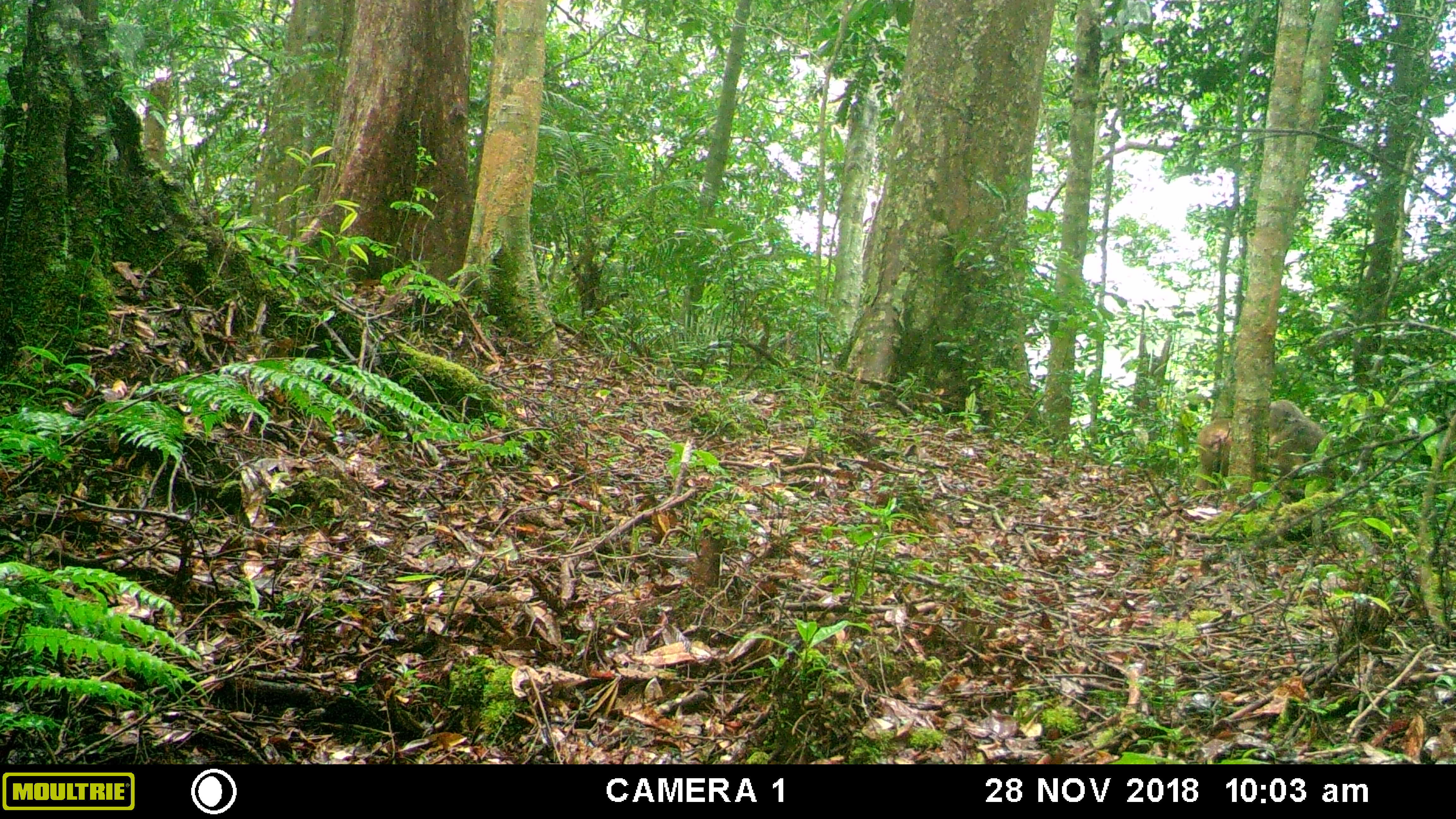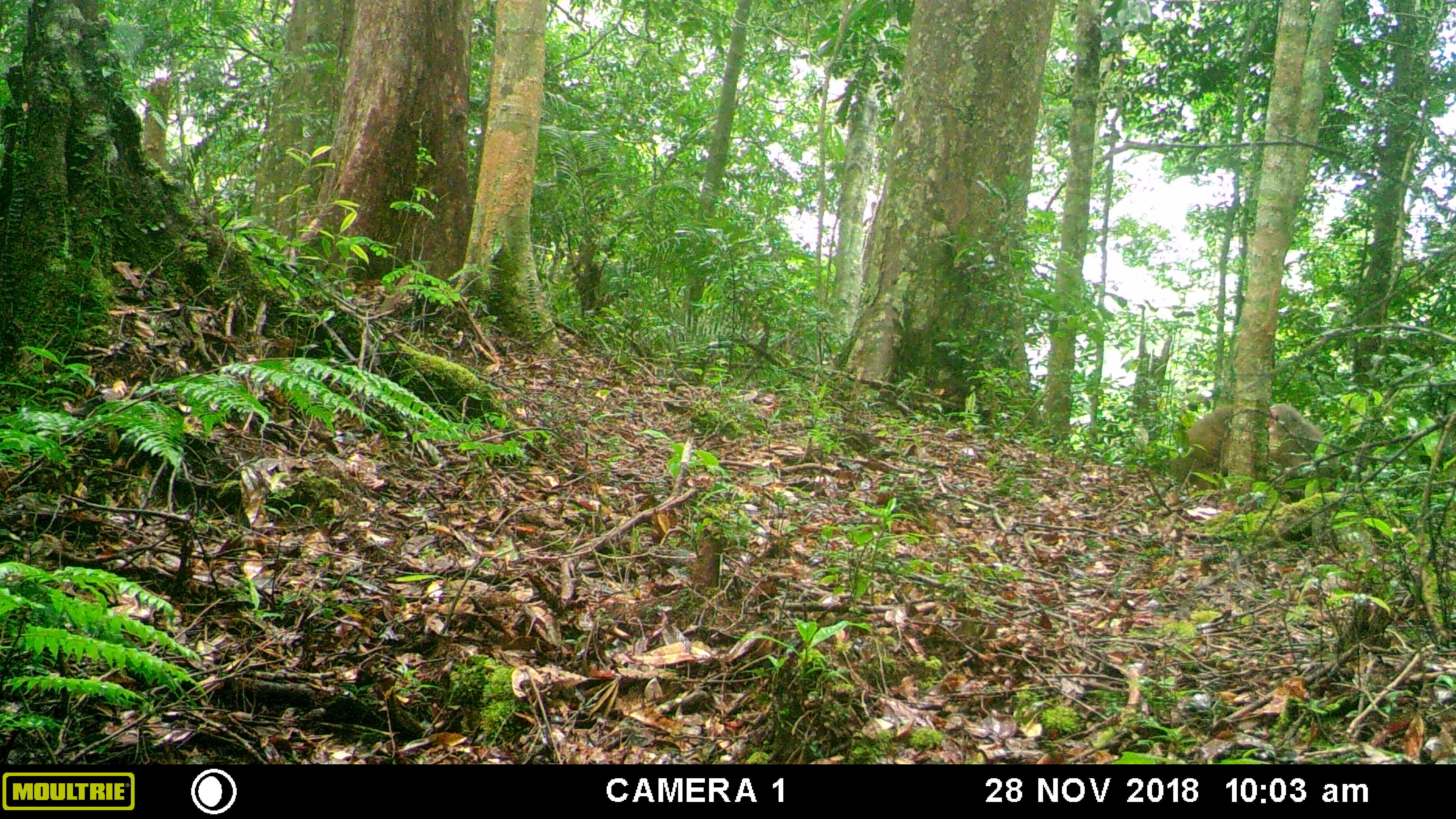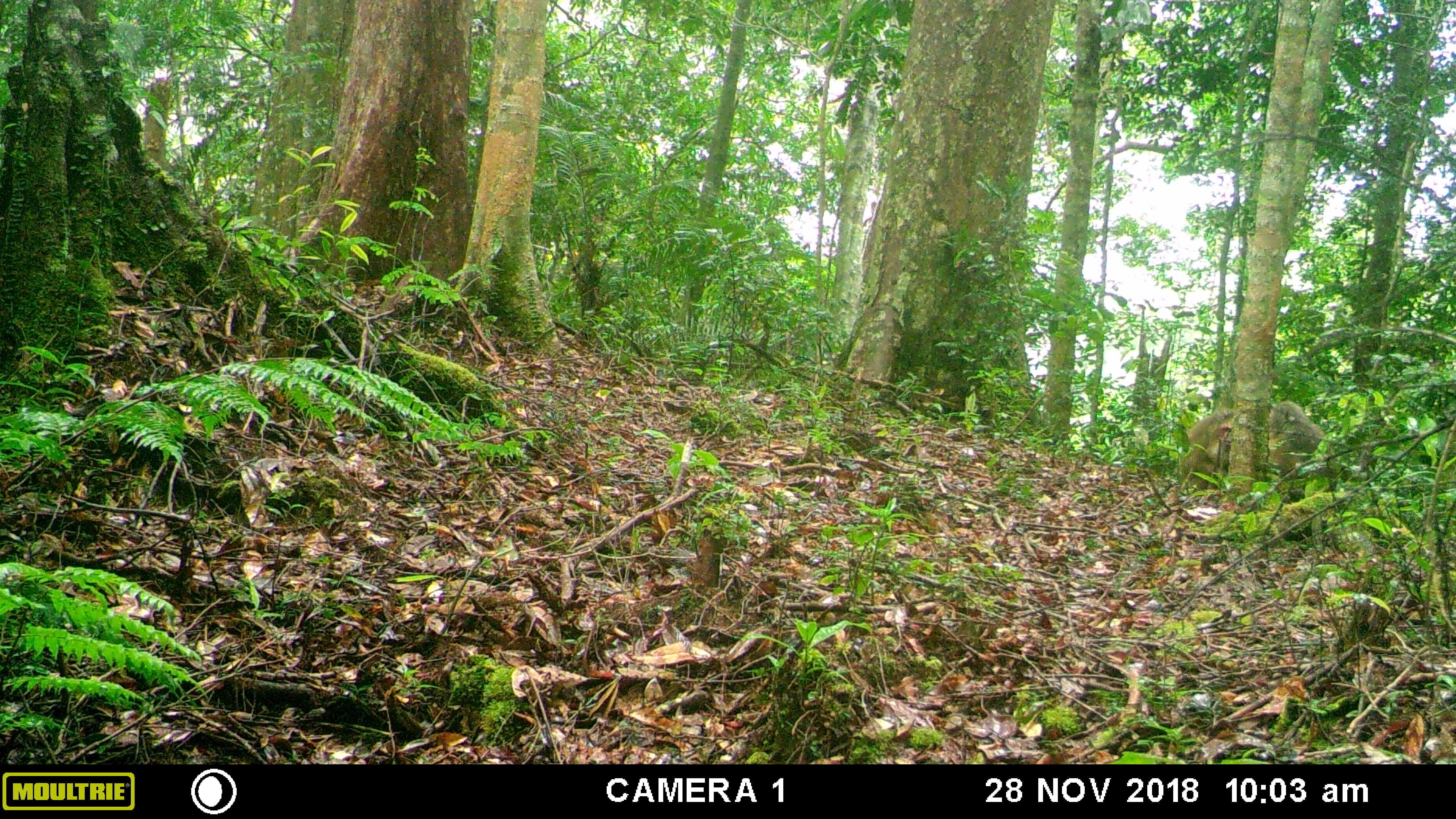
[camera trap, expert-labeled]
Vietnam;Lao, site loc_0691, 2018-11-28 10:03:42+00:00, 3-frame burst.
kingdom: Animalia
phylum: Chordata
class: Mammalia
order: Primates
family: Cercopithecidae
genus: Macaca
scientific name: Macaca arctoides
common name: stump-tailed macaque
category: stump tailed macaque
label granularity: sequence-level